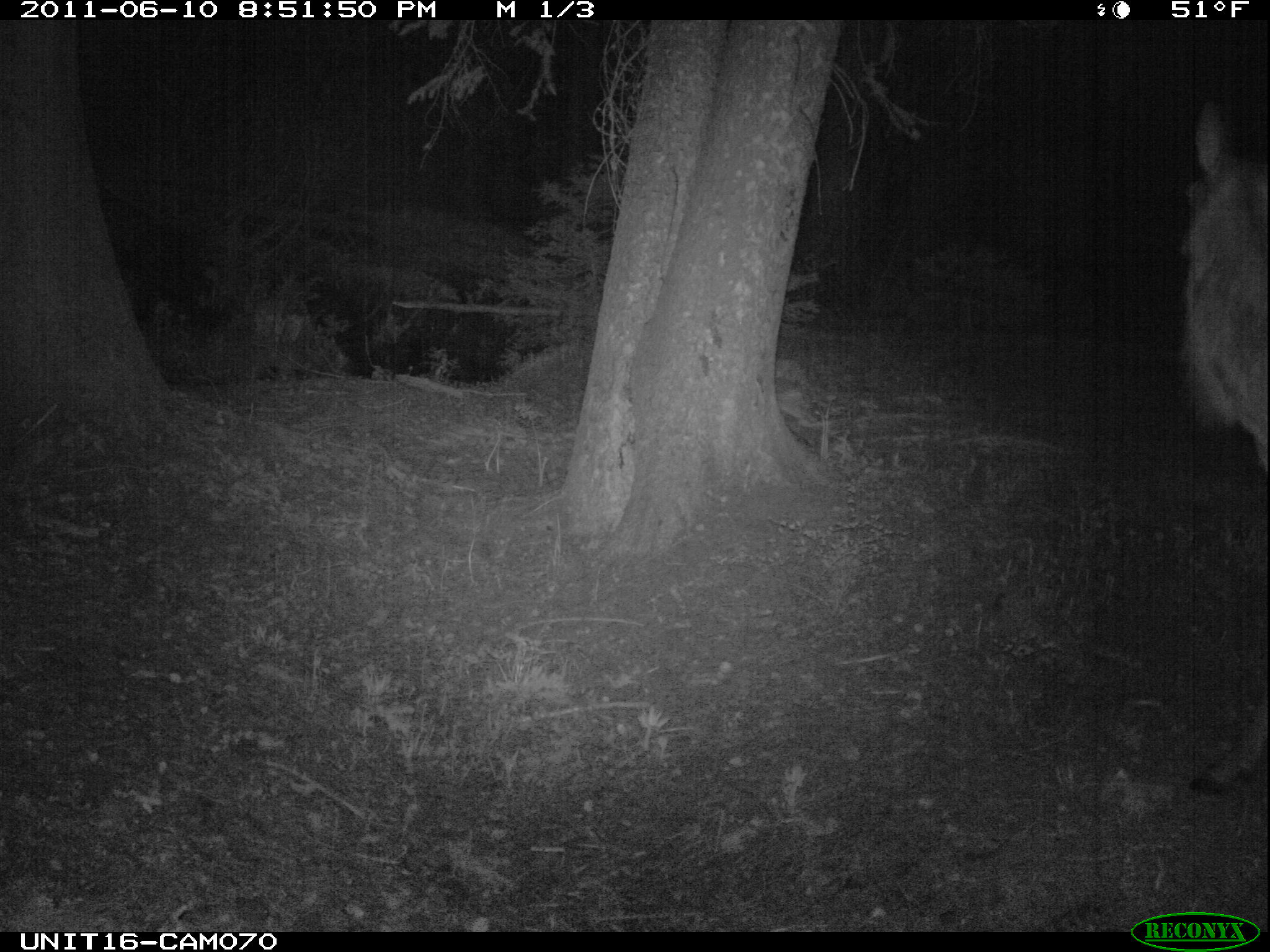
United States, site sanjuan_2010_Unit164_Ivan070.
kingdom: Animalia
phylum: Chordata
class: Mammalia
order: Artiodactyla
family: Cervidae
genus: Cervus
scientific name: Cervus elaphus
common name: red deer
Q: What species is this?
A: Cervus elaphus (red deer).